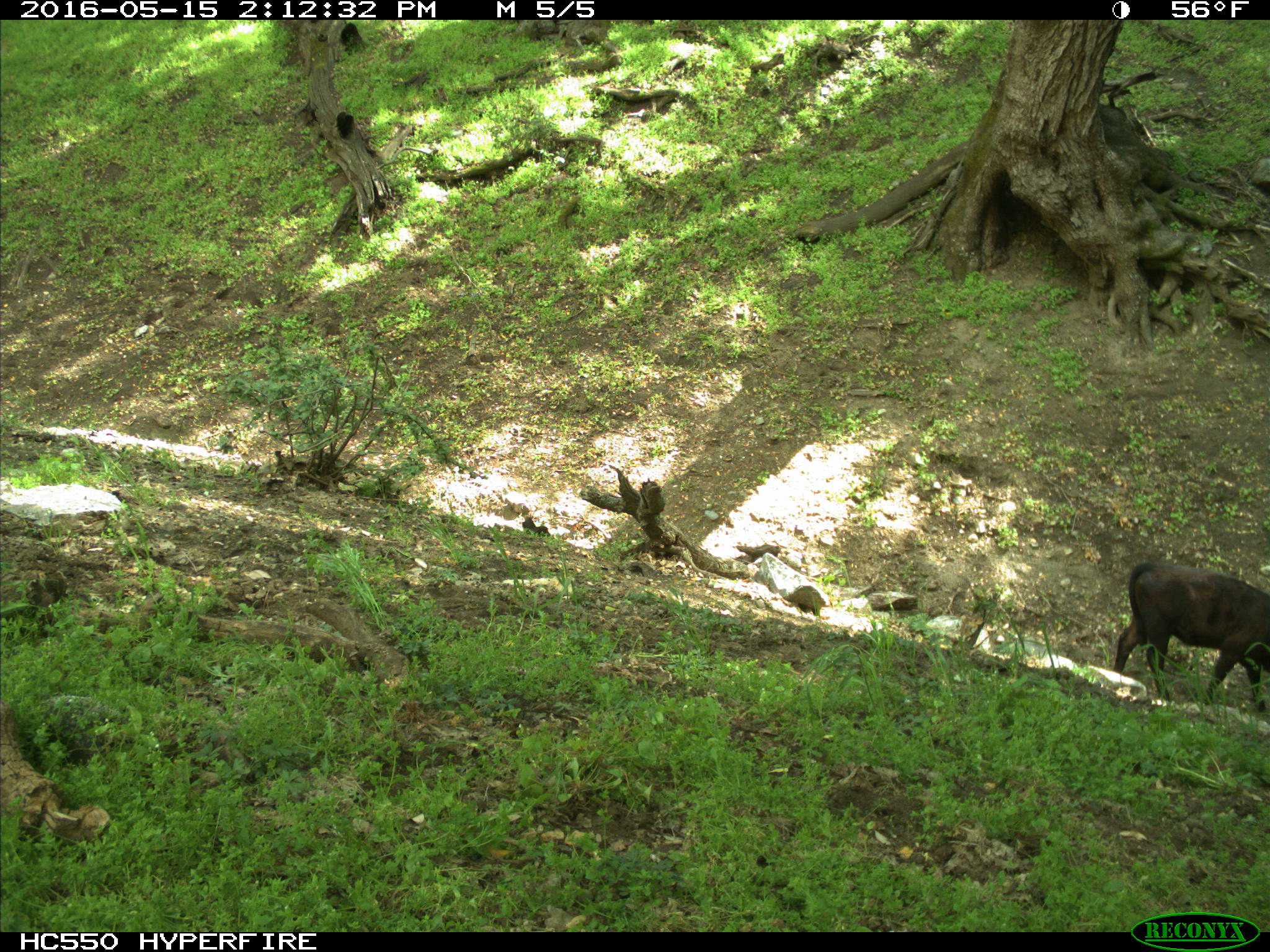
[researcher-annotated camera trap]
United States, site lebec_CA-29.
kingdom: Animalia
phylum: Chordata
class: Mammalia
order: Artiodactyla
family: Bovidae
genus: Bos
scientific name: Bos taurus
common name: domestic cow